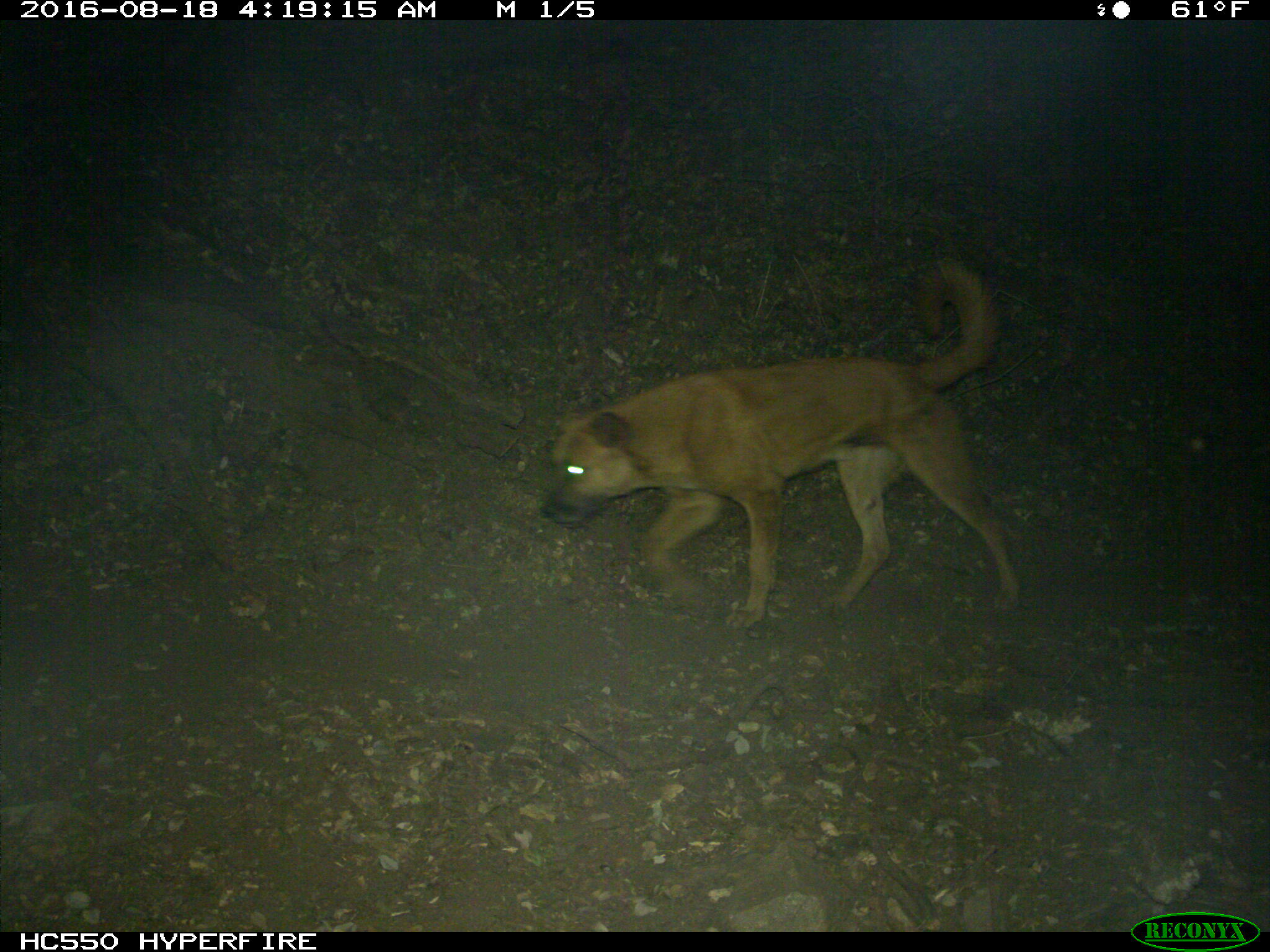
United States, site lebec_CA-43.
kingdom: Animalia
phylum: Chordata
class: Mammalia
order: Carnivora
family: Canidae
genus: Canis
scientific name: Canis familiaris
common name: domestic dog